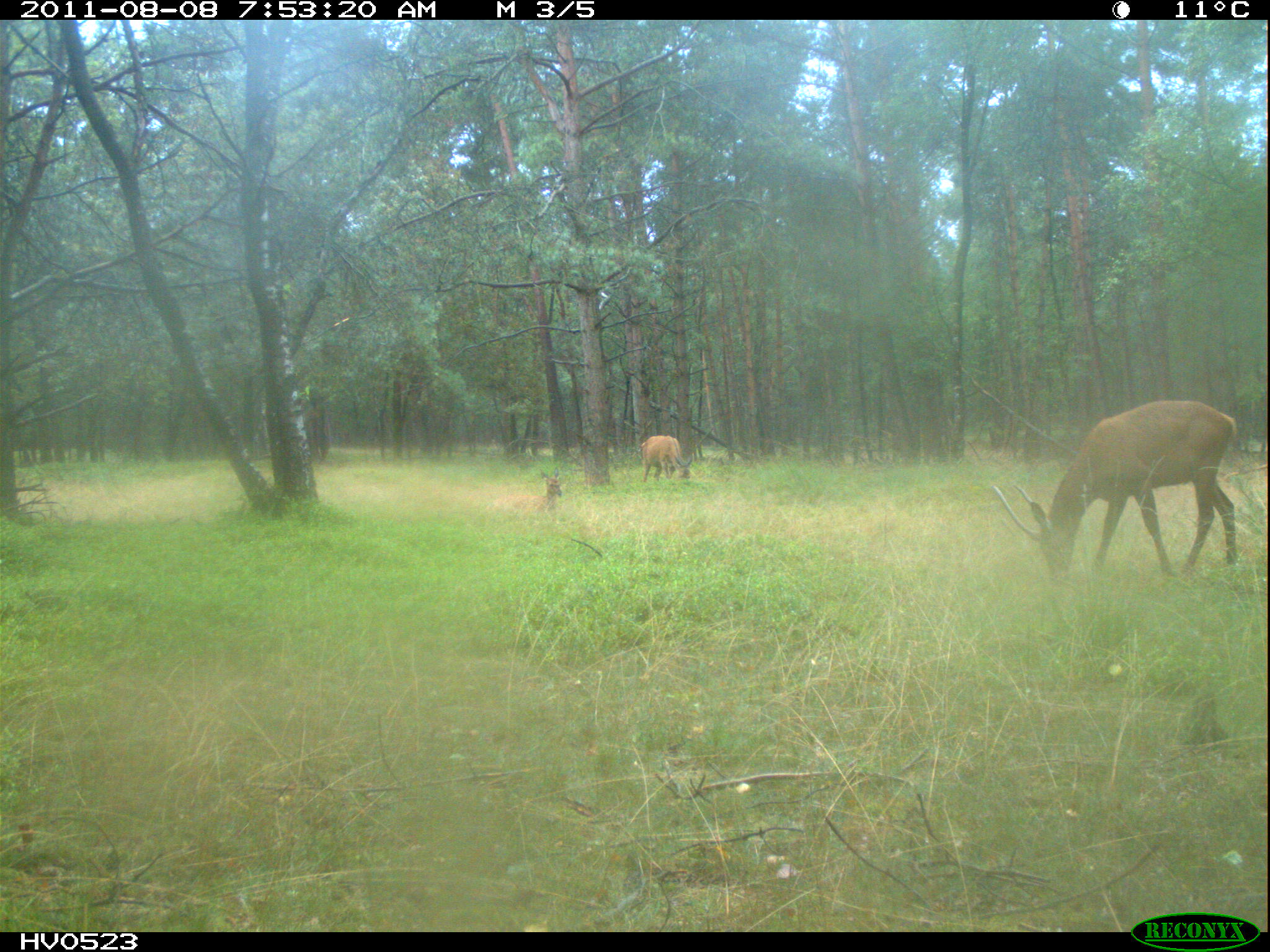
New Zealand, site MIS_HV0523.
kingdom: Animalia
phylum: Chordata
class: Mammalia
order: Artiodactyla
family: Cervidae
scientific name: Cervidae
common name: deer